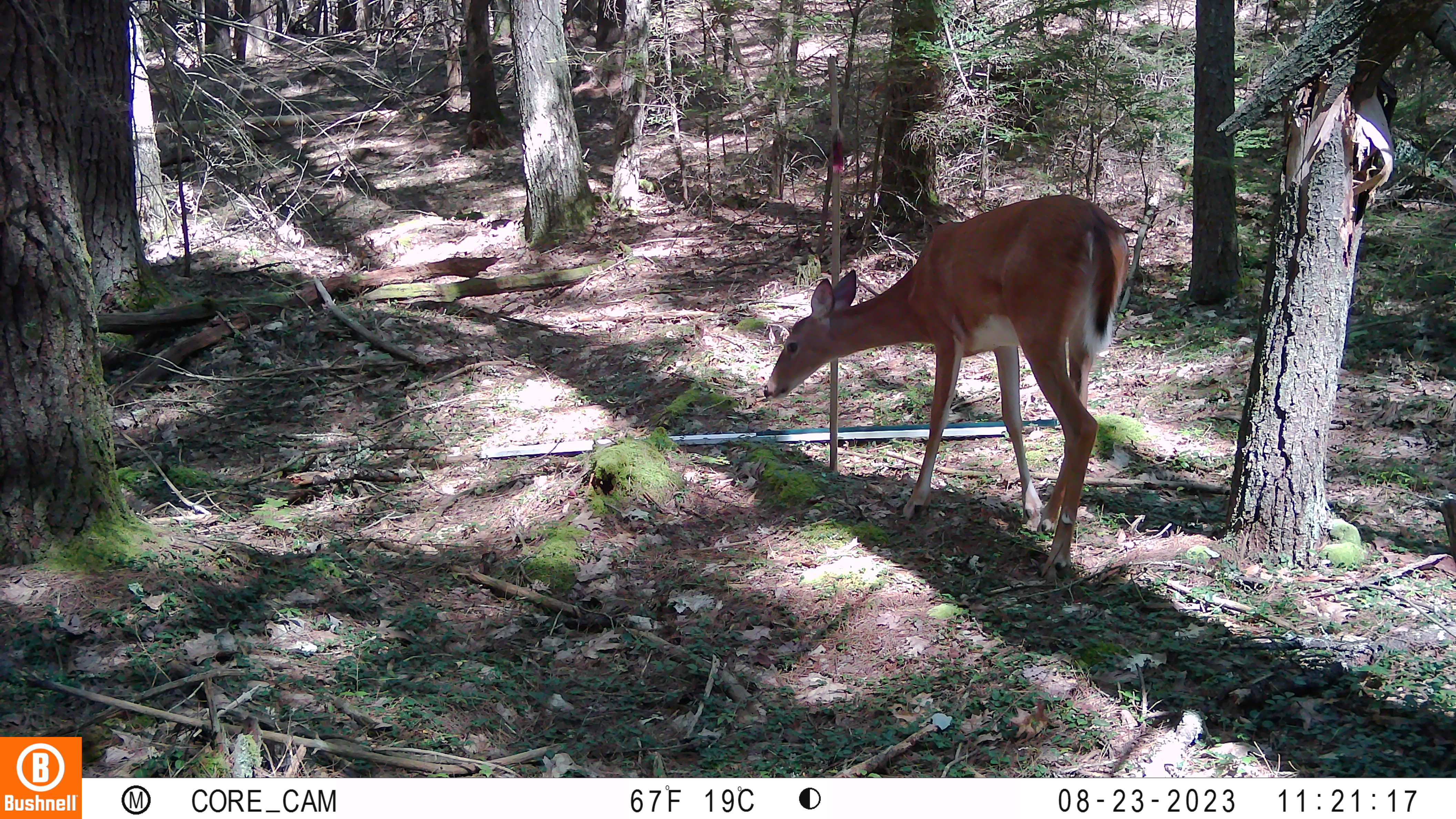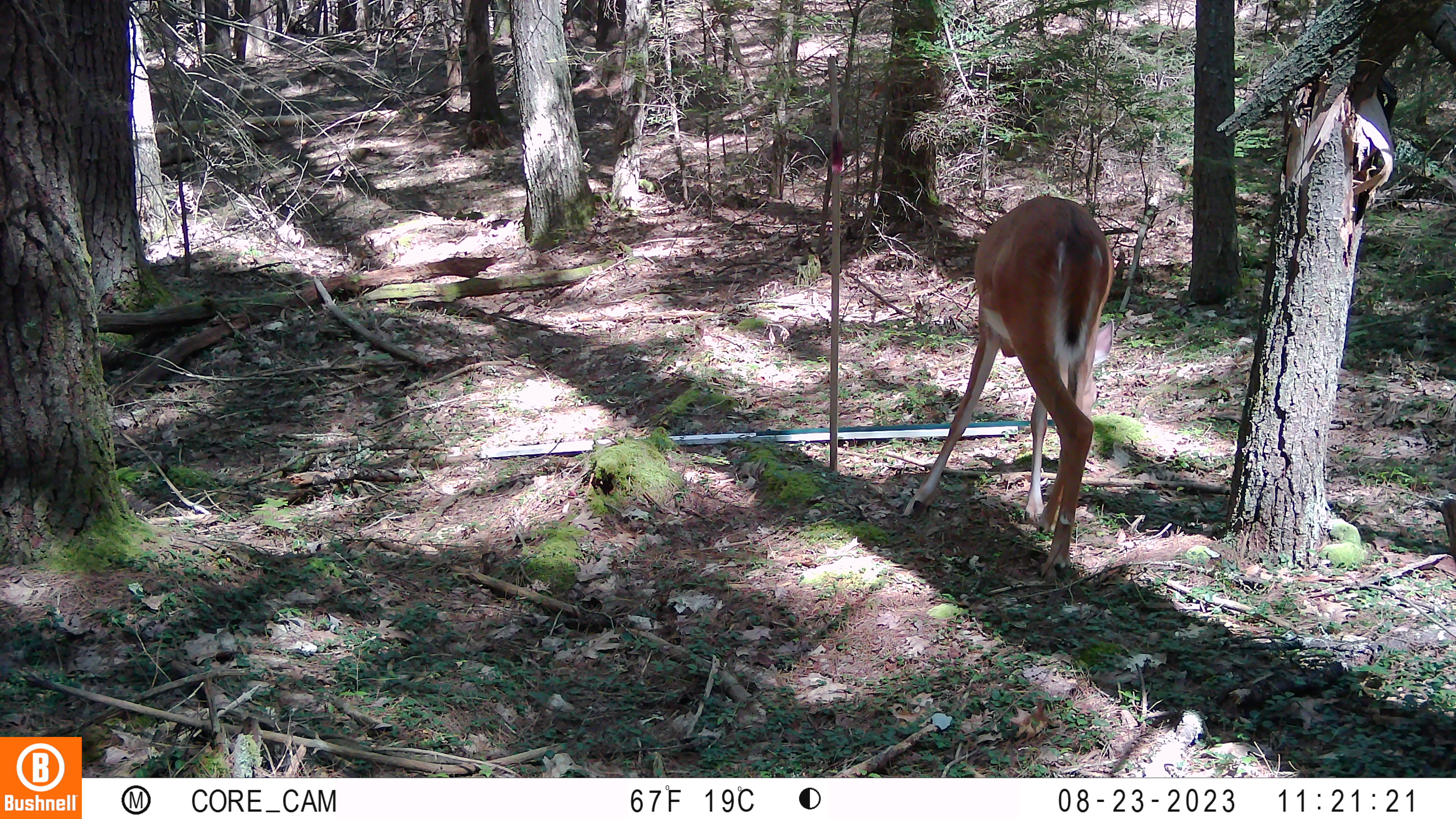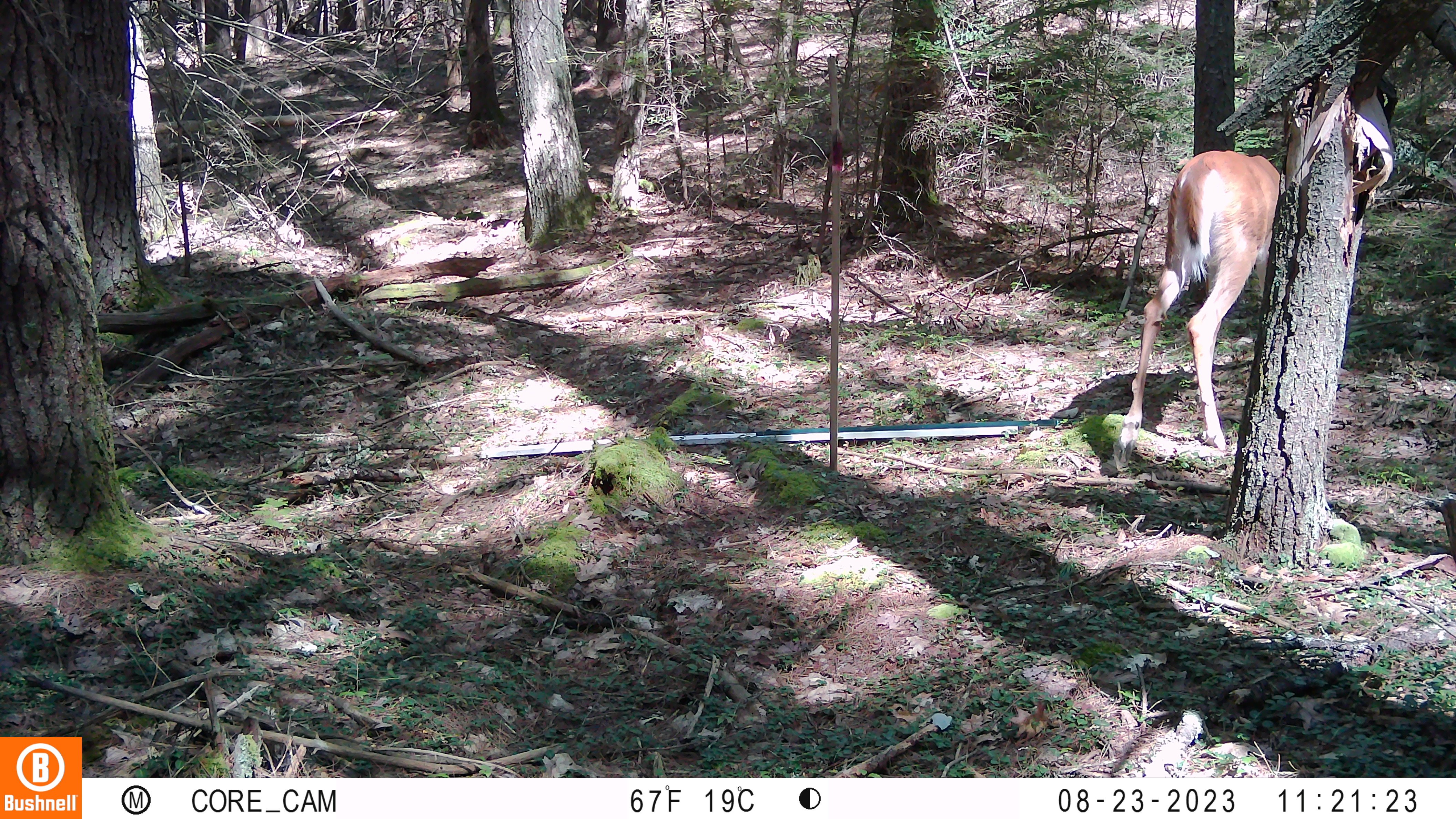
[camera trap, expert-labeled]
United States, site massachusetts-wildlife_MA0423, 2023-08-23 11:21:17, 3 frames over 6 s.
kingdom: Animalia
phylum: Chordata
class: Mammalia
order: Artiodactyla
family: Cervidae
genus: Odocoileus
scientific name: Odocoileus virginianus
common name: white-tailed deer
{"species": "white-tailed deer (Odocoileus virginianus)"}